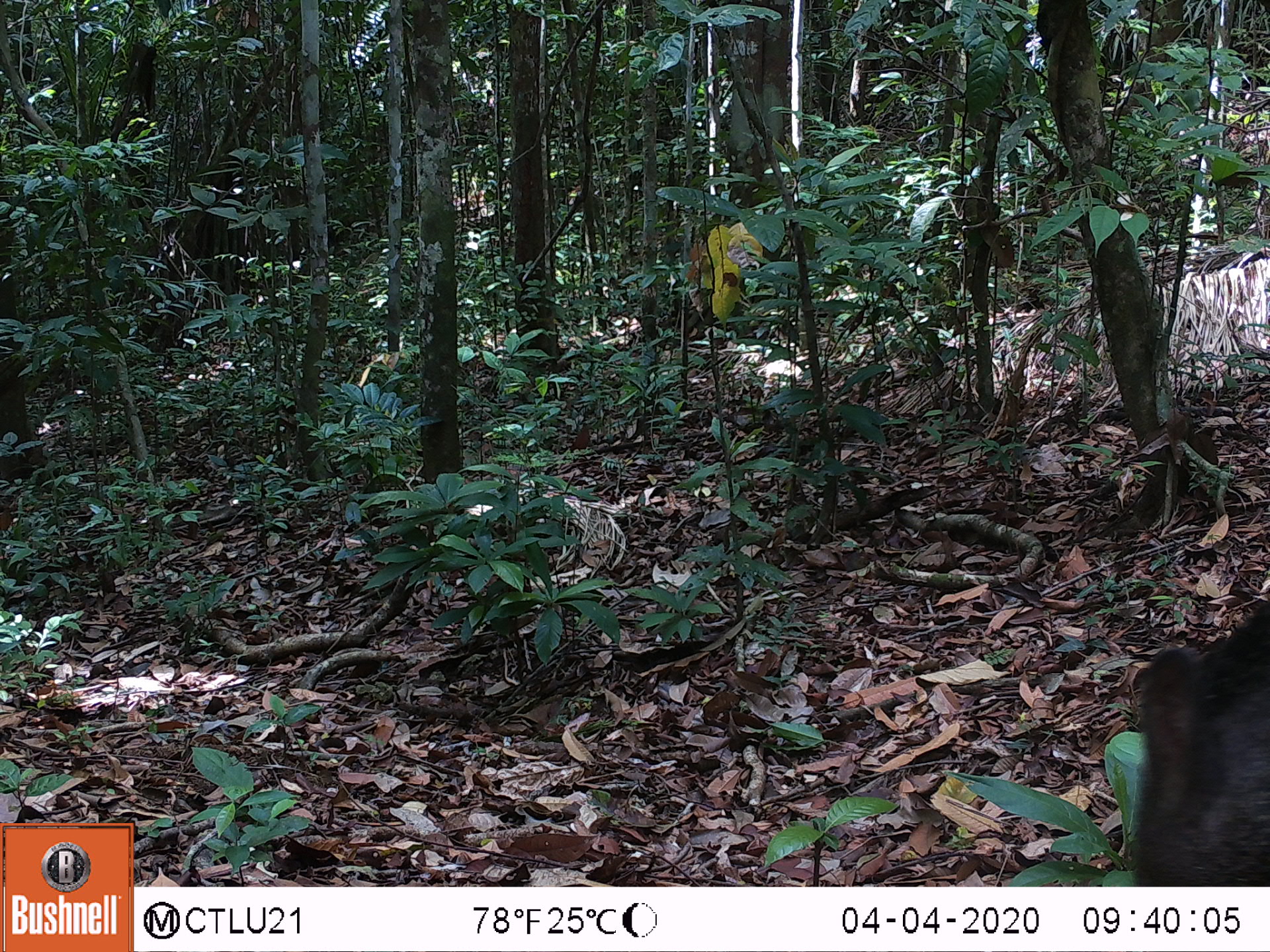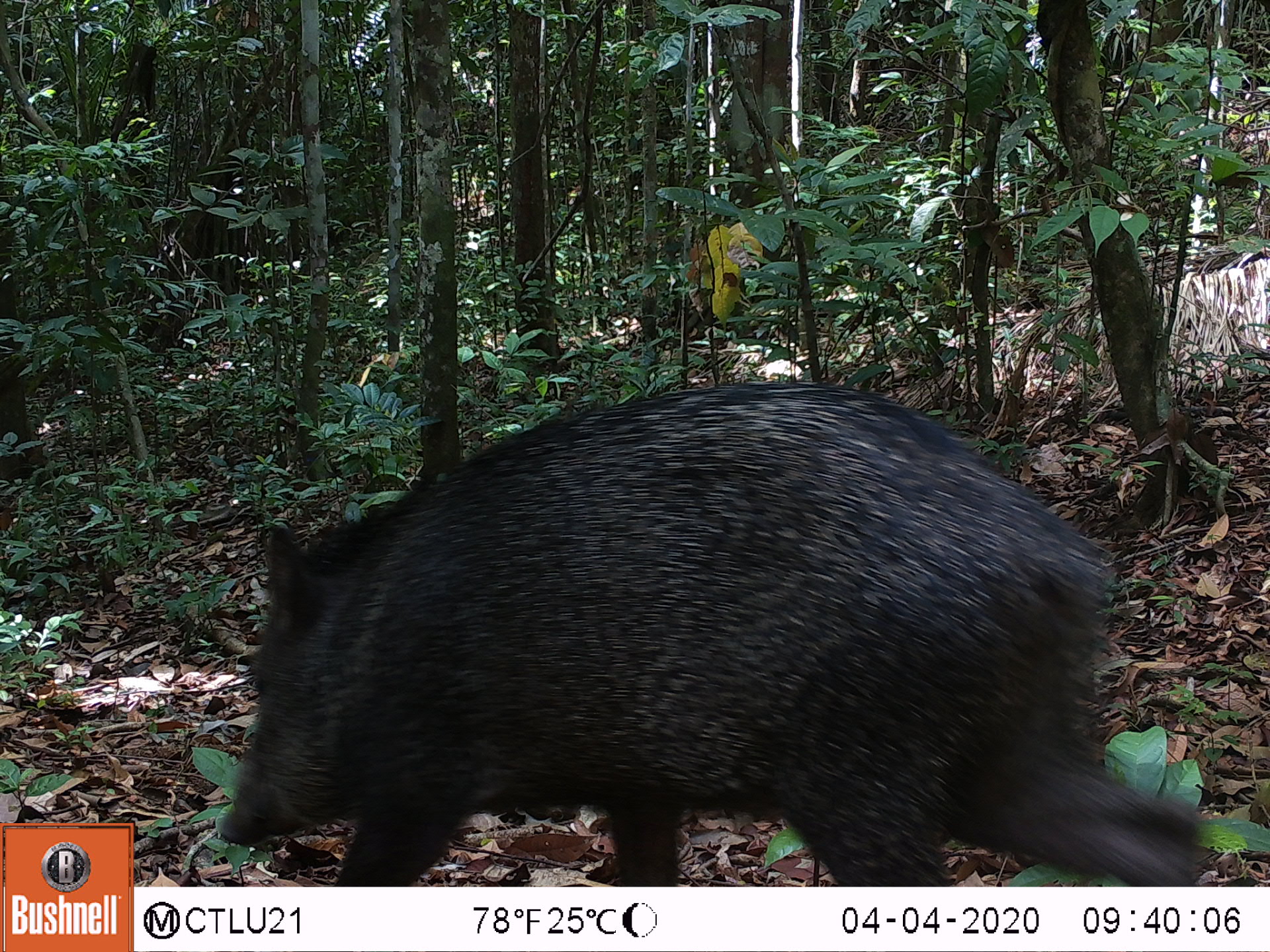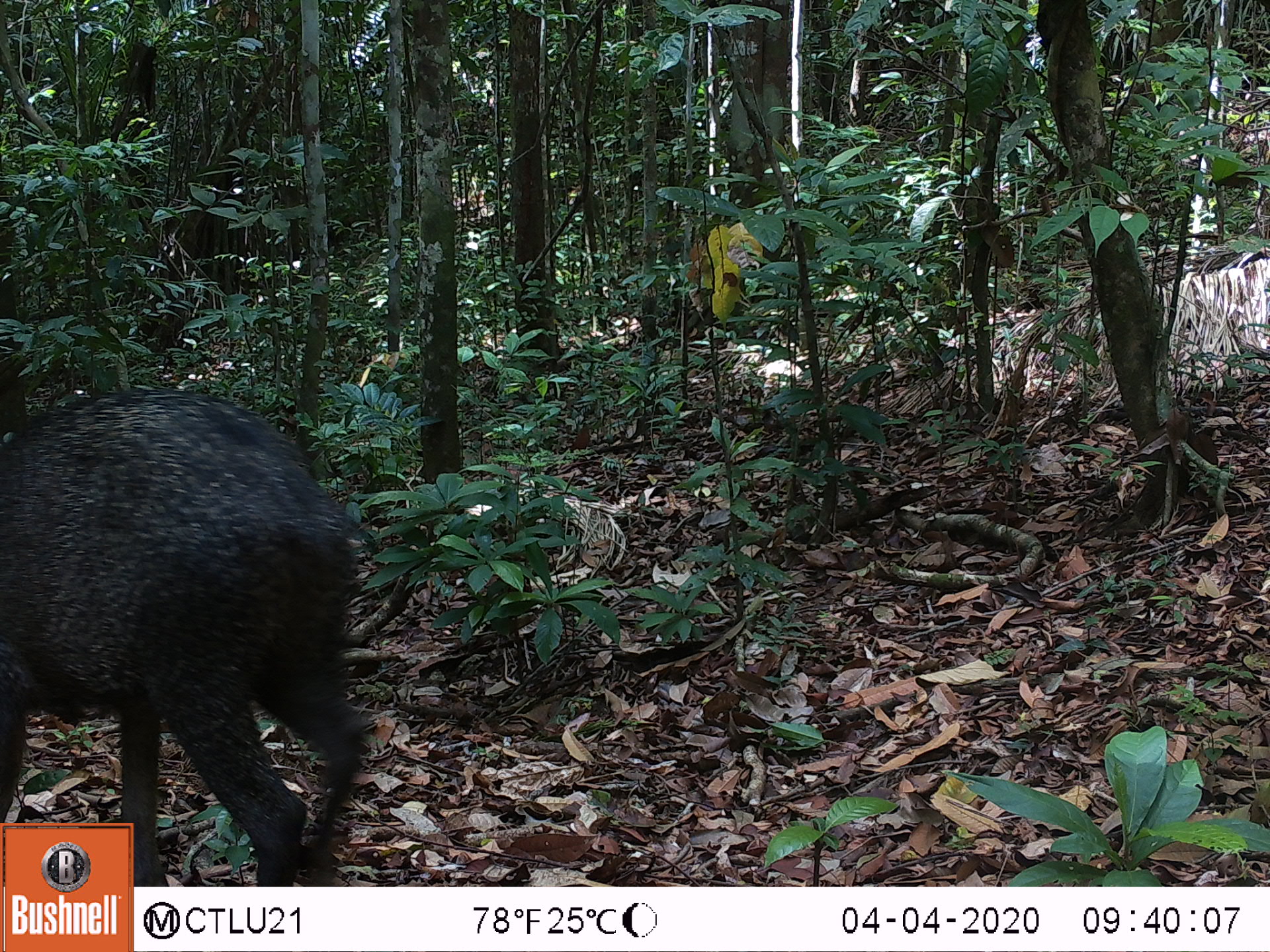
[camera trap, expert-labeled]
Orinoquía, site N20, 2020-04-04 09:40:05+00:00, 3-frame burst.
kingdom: Animalia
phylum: Chordata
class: Mammalia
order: Artiodactyla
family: Tayassuidae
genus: Pecari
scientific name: Pecari tajacu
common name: collared peccary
Collared peccary (Pecari tajacu).